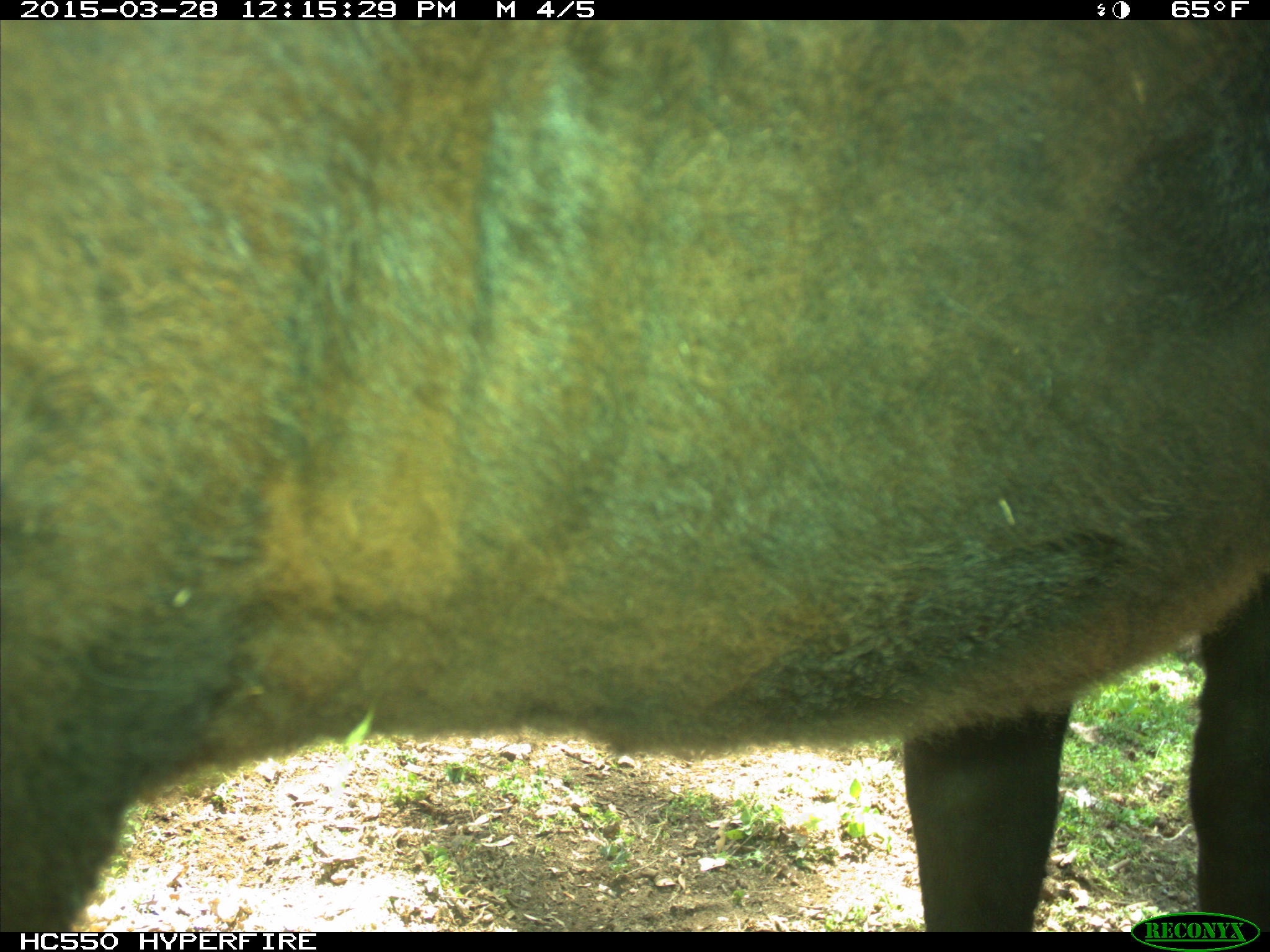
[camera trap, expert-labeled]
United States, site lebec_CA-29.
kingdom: Animalia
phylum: Chordata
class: Mammalia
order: Artiodactyla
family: Bovidae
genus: Bos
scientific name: Bos taurus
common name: domestic cow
Bos taurus (domestic cow).